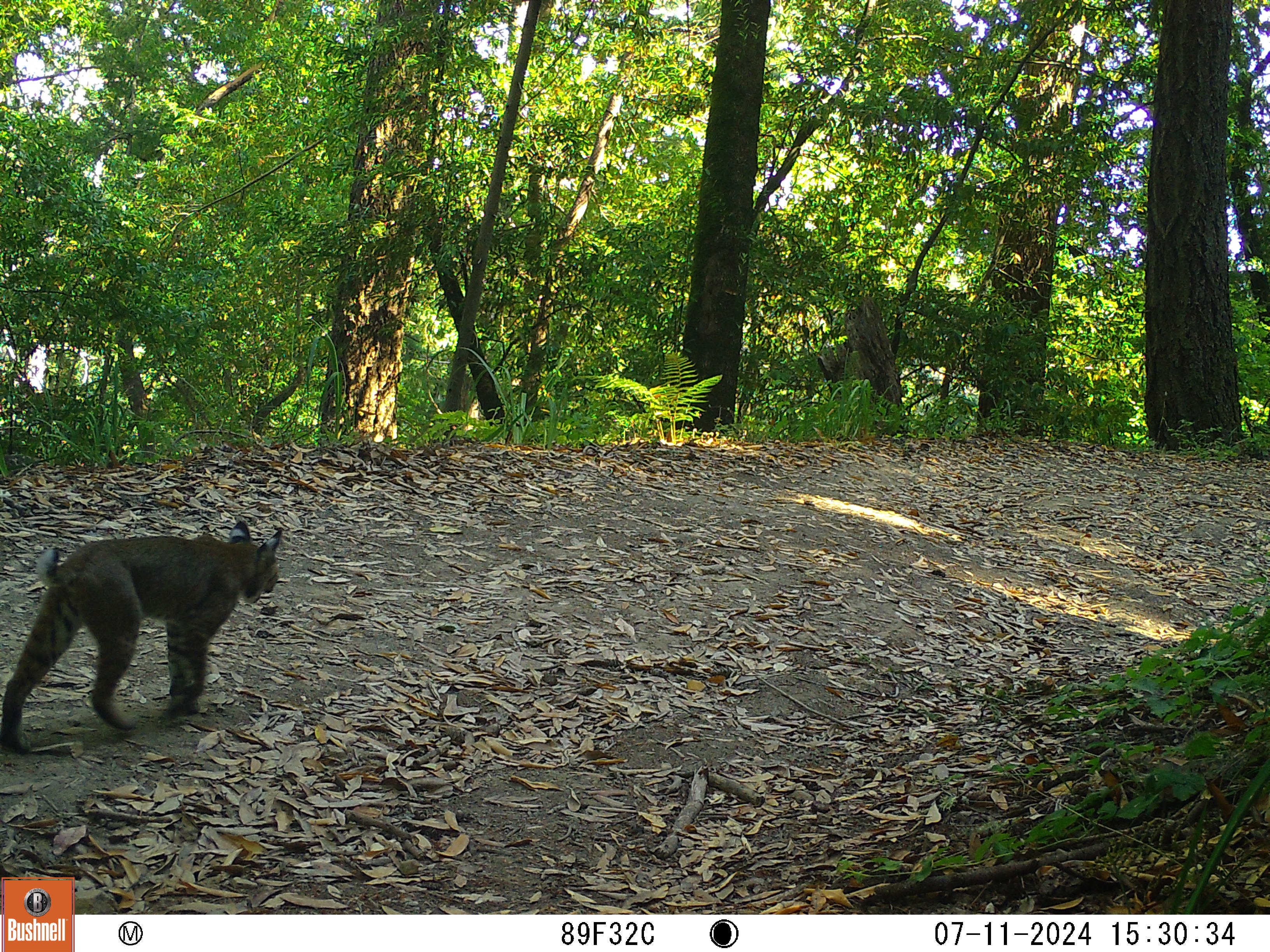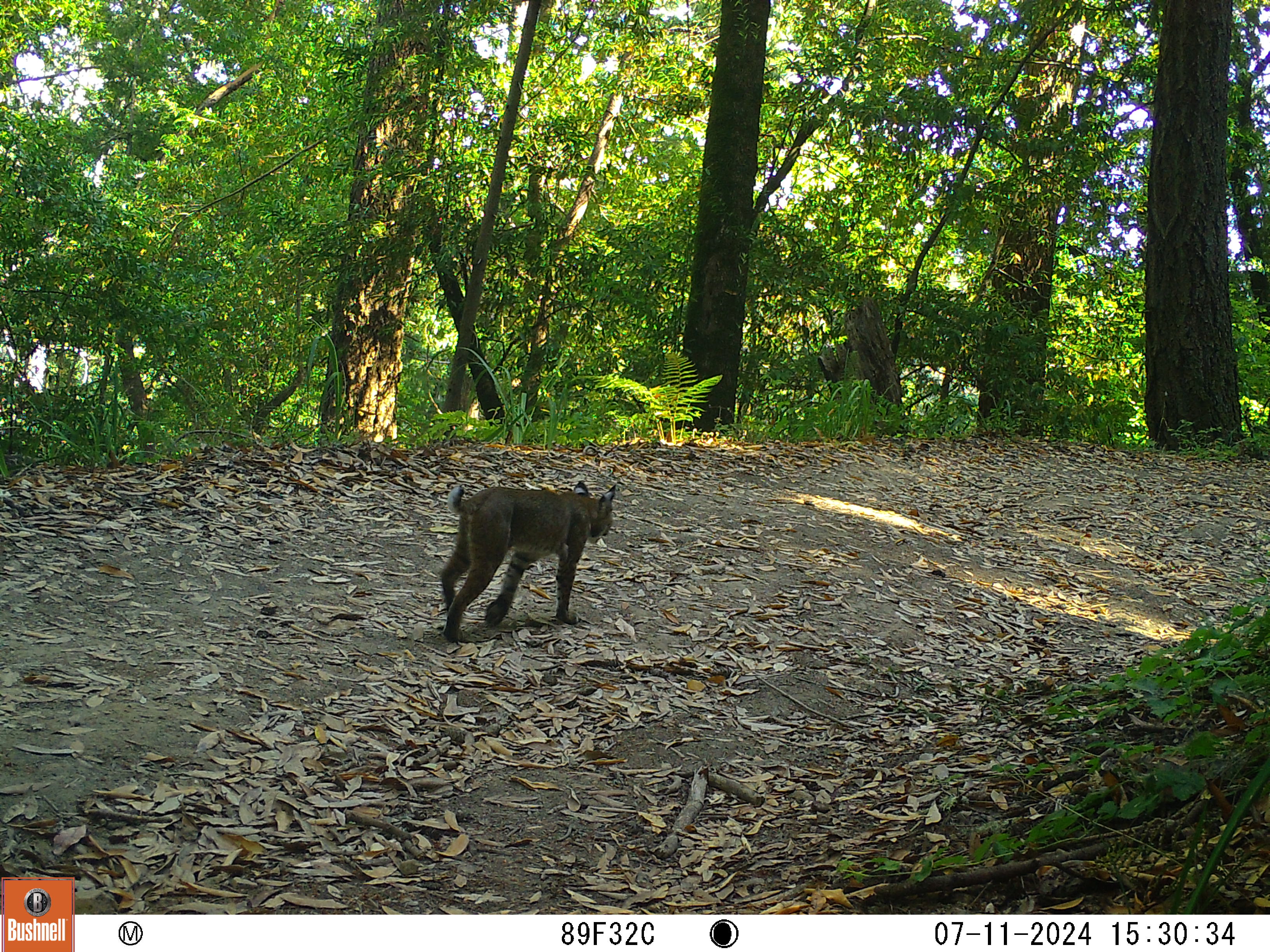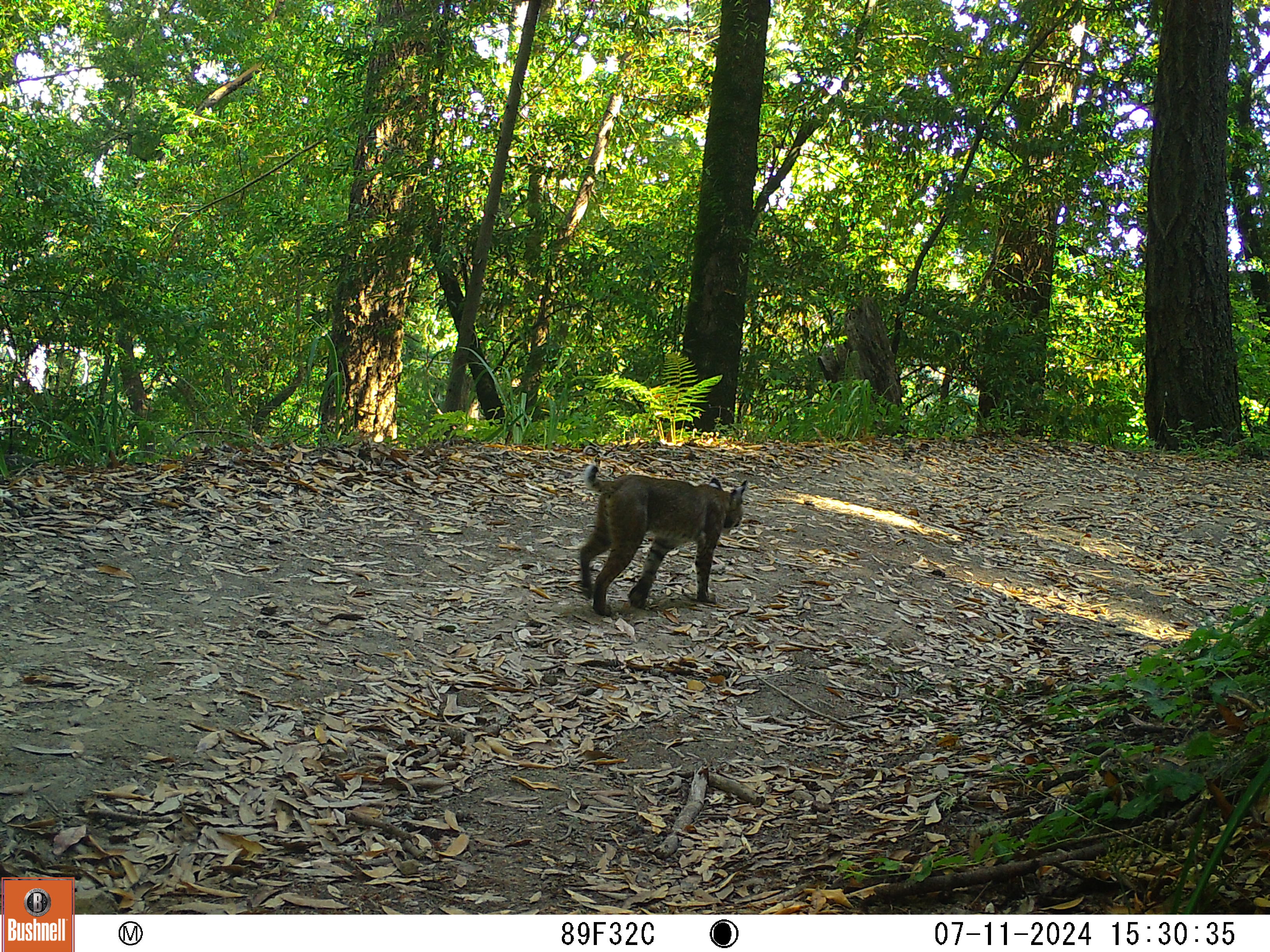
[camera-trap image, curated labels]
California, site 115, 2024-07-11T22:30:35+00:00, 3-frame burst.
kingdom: Animalia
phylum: Chordata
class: Mammalia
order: Carnivora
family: Felidae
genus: Lynx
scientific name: Lynx rufus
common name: bobcat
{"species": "bobcat (Lynx rufus)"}